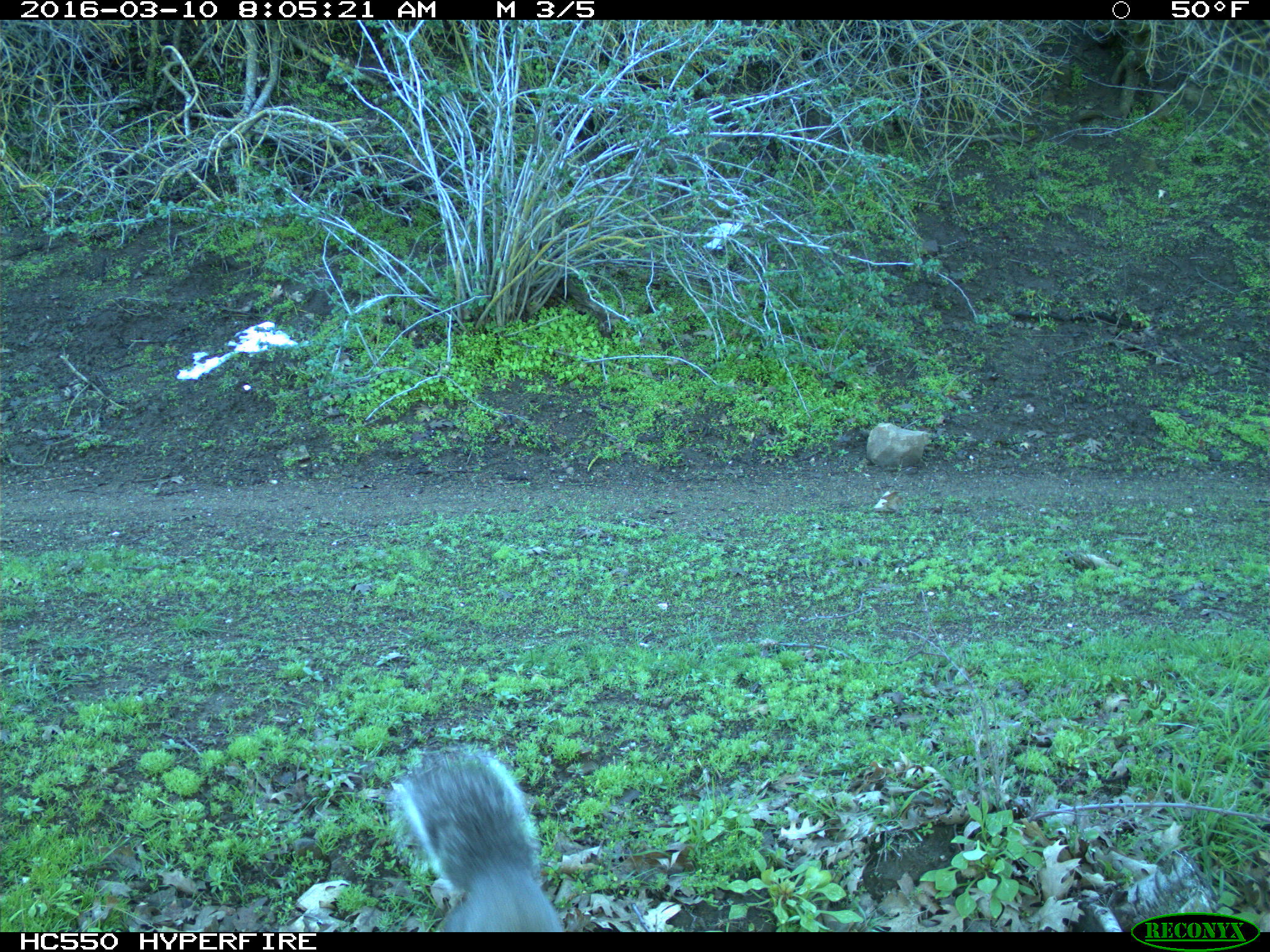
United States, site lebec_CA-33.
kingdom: Animalia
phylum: Chordata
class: Mammalia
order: Rodentia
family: Sciuridae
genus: Sciurus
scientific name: Sciurus carolinensis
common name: eastern gray squirrel